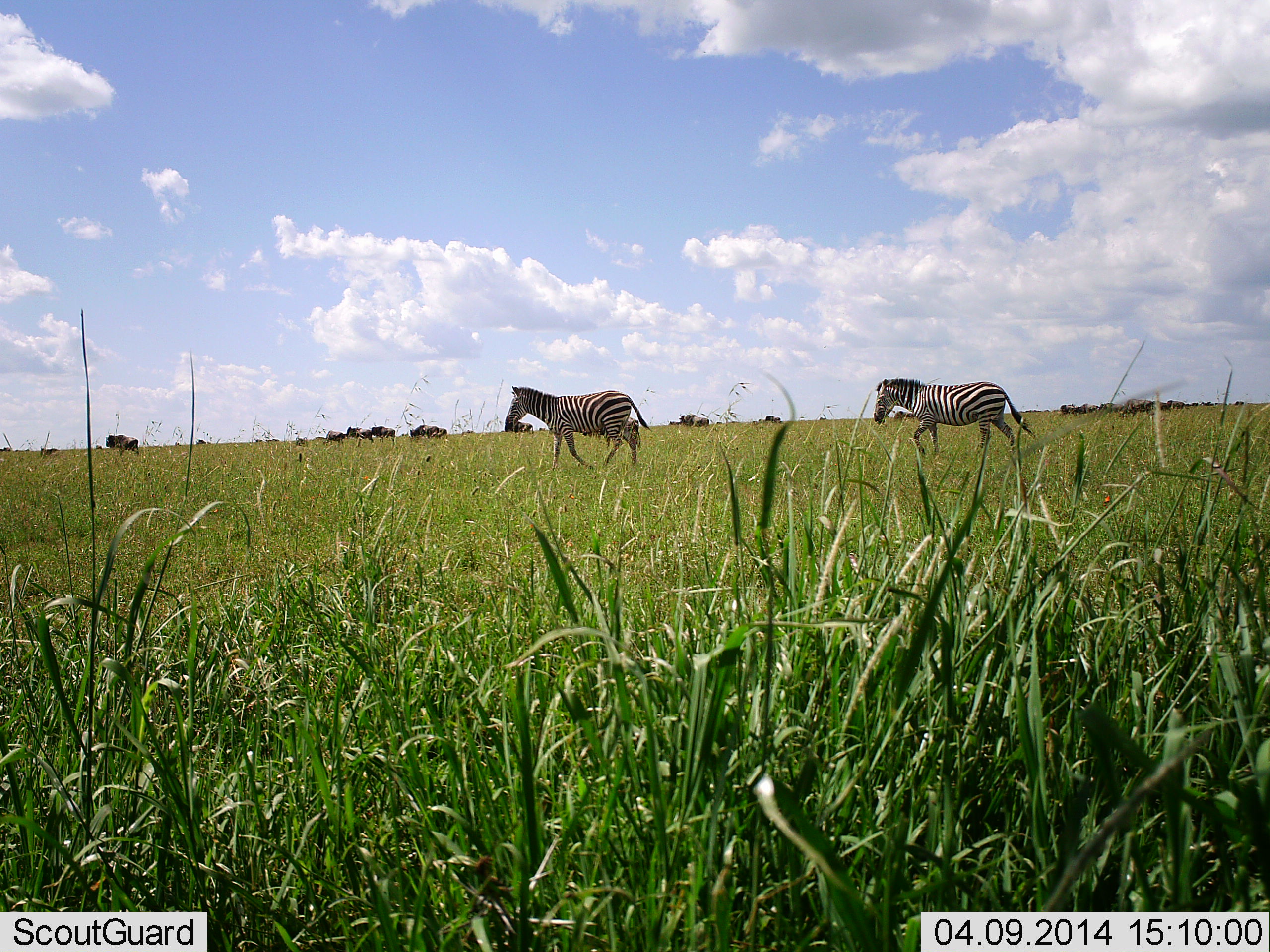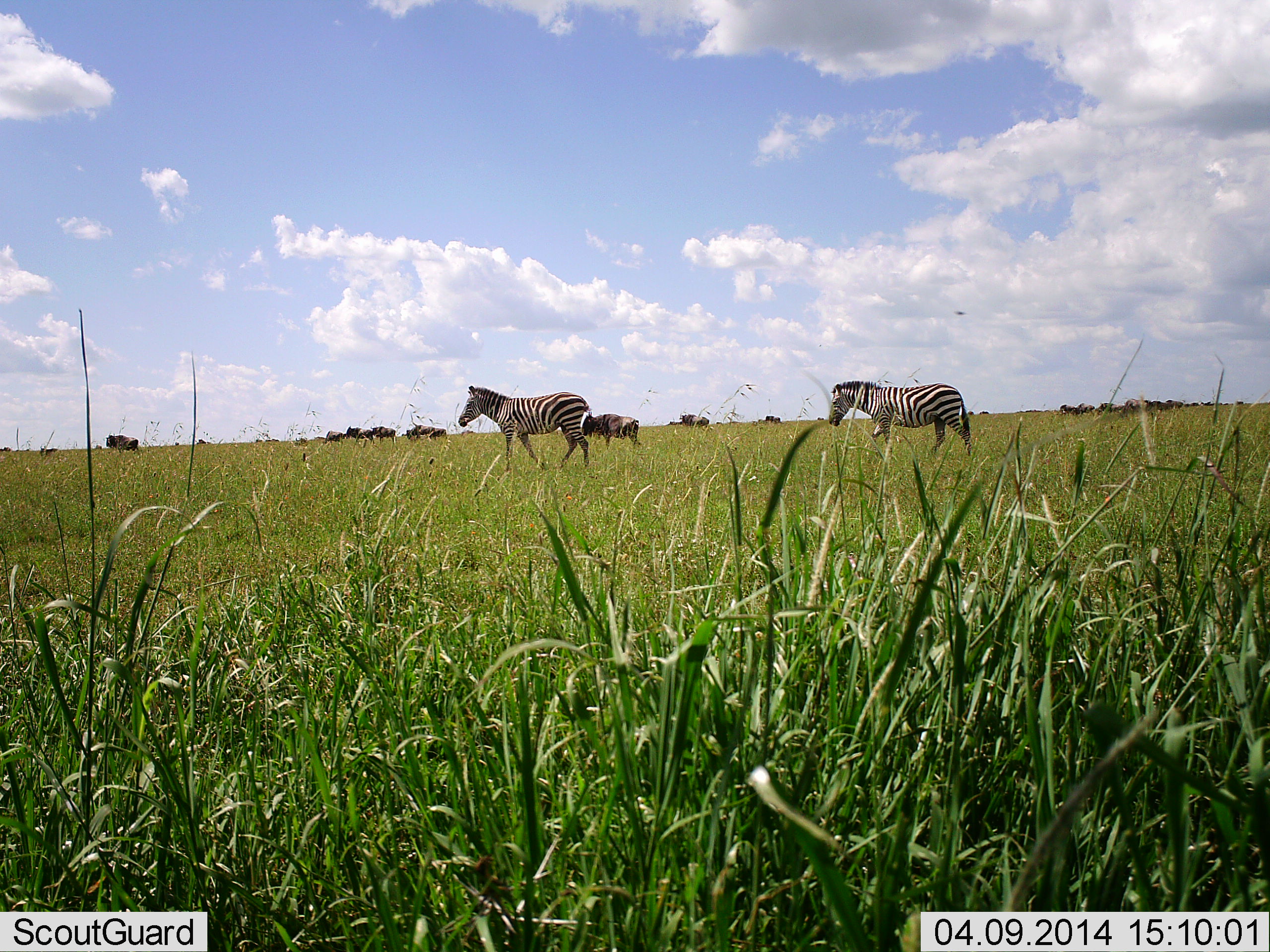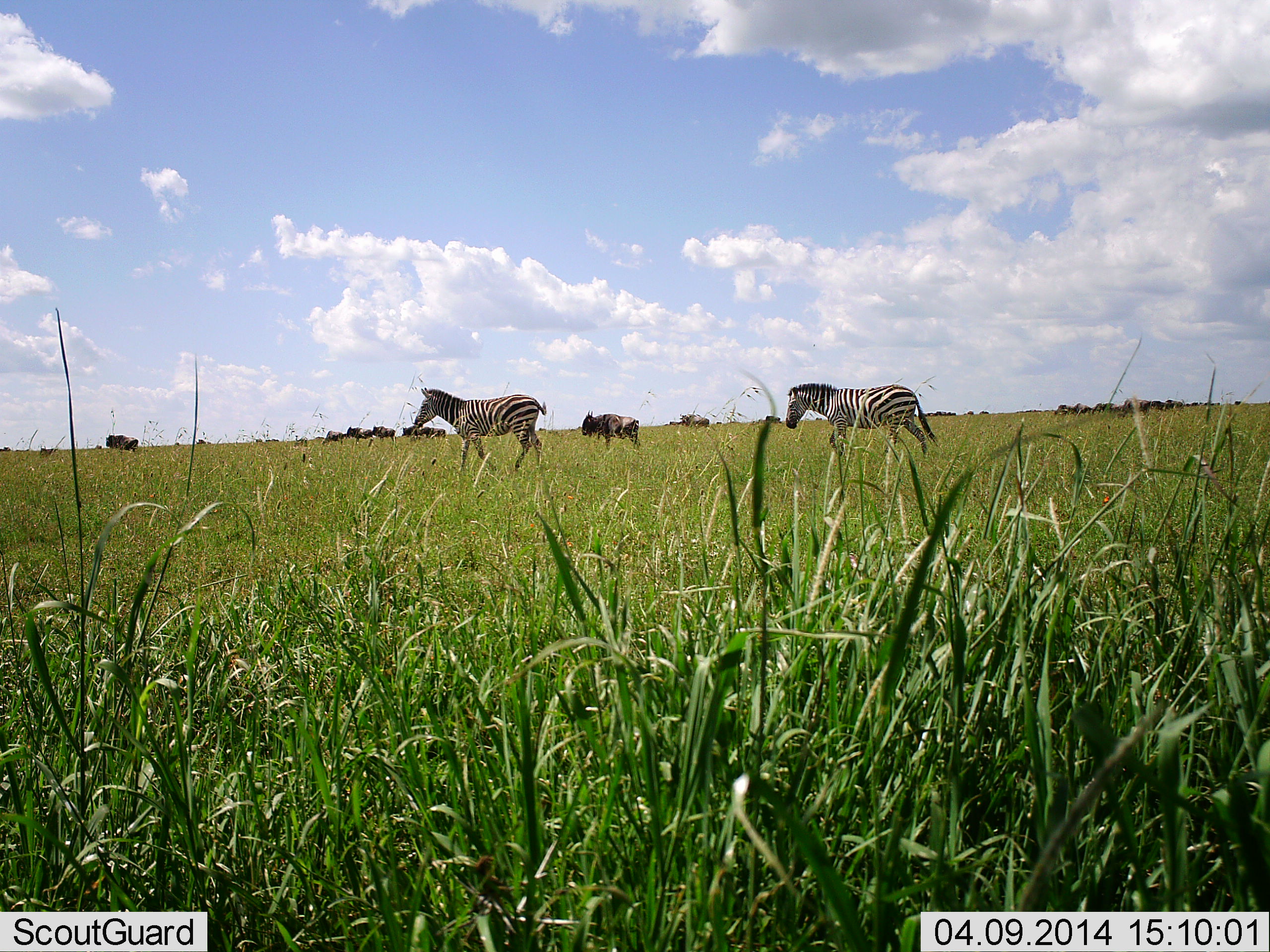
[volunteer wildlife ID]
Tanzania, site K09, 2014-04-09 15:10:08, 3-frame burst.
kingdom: Animalia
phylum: Chordata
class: Mammalia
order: Artiodactyla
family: Bovidae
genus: Connochaetes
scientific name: Connochaetes taurinus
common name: blue wildebeest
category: wildebeest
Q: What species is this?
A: Wildebeest (blue wildebeest) (Connochaetes taurinus).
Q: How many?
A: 11-50.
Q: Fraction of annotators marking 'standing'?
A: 92%.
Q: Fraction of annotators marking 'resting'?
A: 0%.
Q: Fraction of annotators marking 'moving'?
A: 8%.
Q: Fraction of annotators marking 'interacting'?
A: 0%.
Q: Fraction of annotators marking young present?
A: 8%.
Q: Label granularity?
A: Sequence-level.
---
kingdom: Animalia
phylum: Chordata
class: Mammalia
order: Perissodactyla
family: Equidae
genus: Equus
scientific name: Equus quagga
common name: plains zebra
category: zebra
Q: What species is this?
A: Zebra (plains zebra) (Equus quagga).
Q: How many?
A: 2.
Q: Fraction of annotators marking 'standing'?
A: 0%.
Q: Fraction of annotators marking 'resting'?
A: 0%.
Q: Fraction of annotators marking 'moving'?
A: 100%.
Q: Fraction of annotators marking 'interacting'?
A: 0%.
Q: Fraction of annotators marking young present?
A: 0%.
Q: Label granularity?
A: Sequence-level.